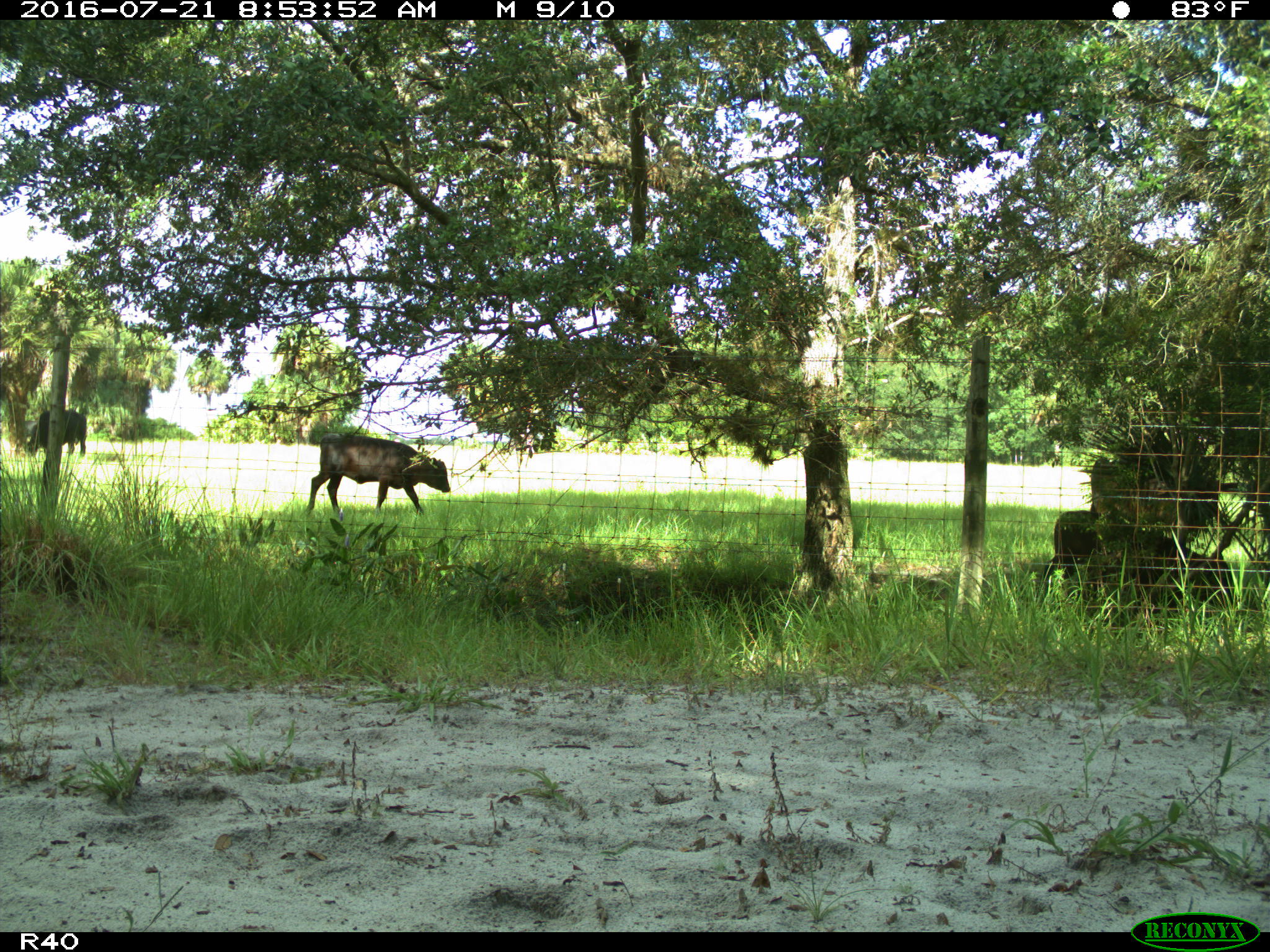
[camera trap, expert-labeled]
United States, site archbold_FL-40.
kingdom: Animalia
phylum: Chordata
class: Mammalia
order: Artiodactyla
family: Bovidae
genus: Bos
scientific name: Bos taurus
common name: domestic cow